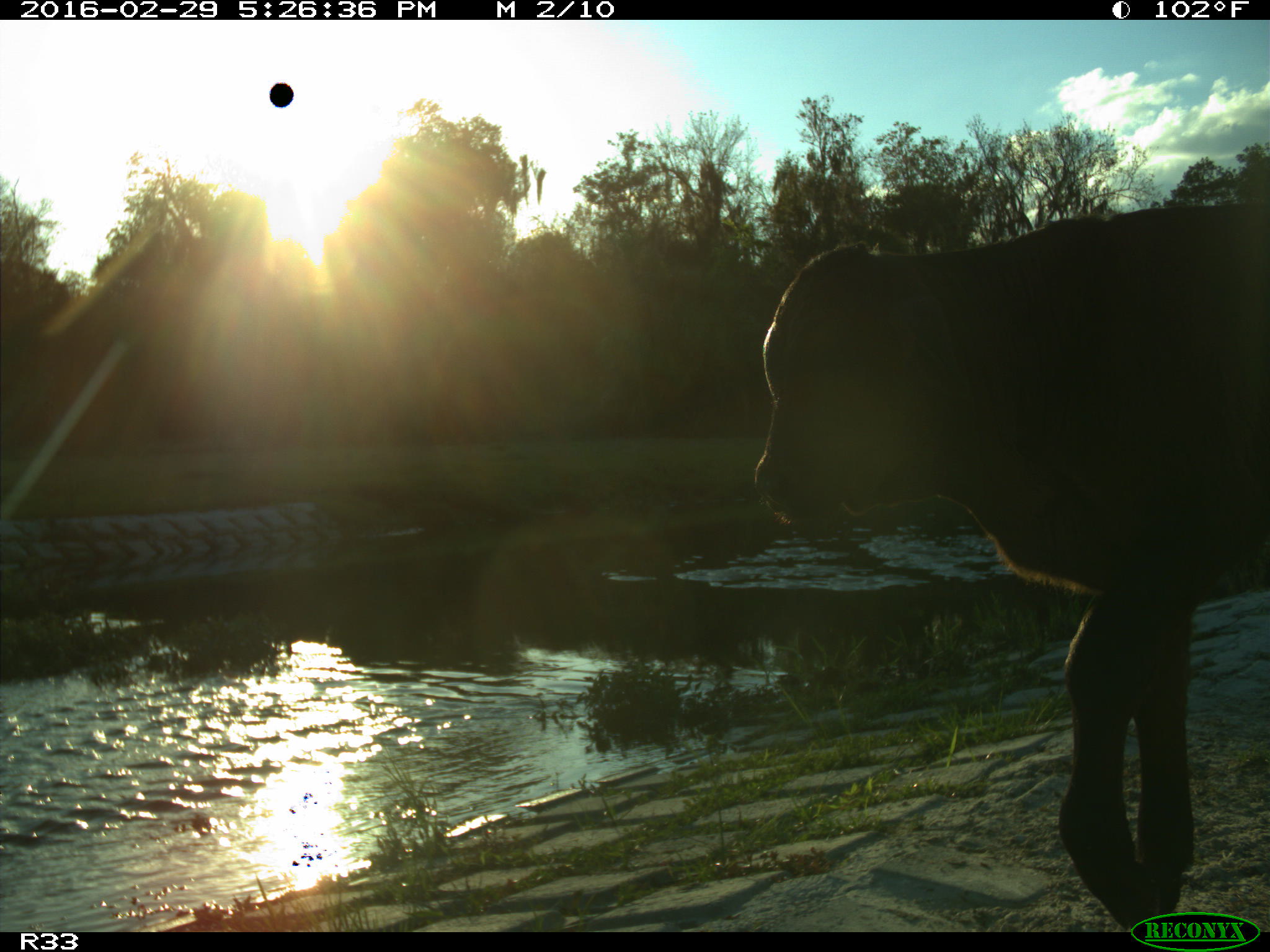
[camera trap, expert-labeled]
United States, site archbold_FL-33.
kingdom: Animalia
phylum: Chordata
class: Mammalia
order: Artiodactyla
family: Bovidae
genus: Bos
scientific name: Bos taurus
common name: domestic cow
Bos taurus (domestic cow).